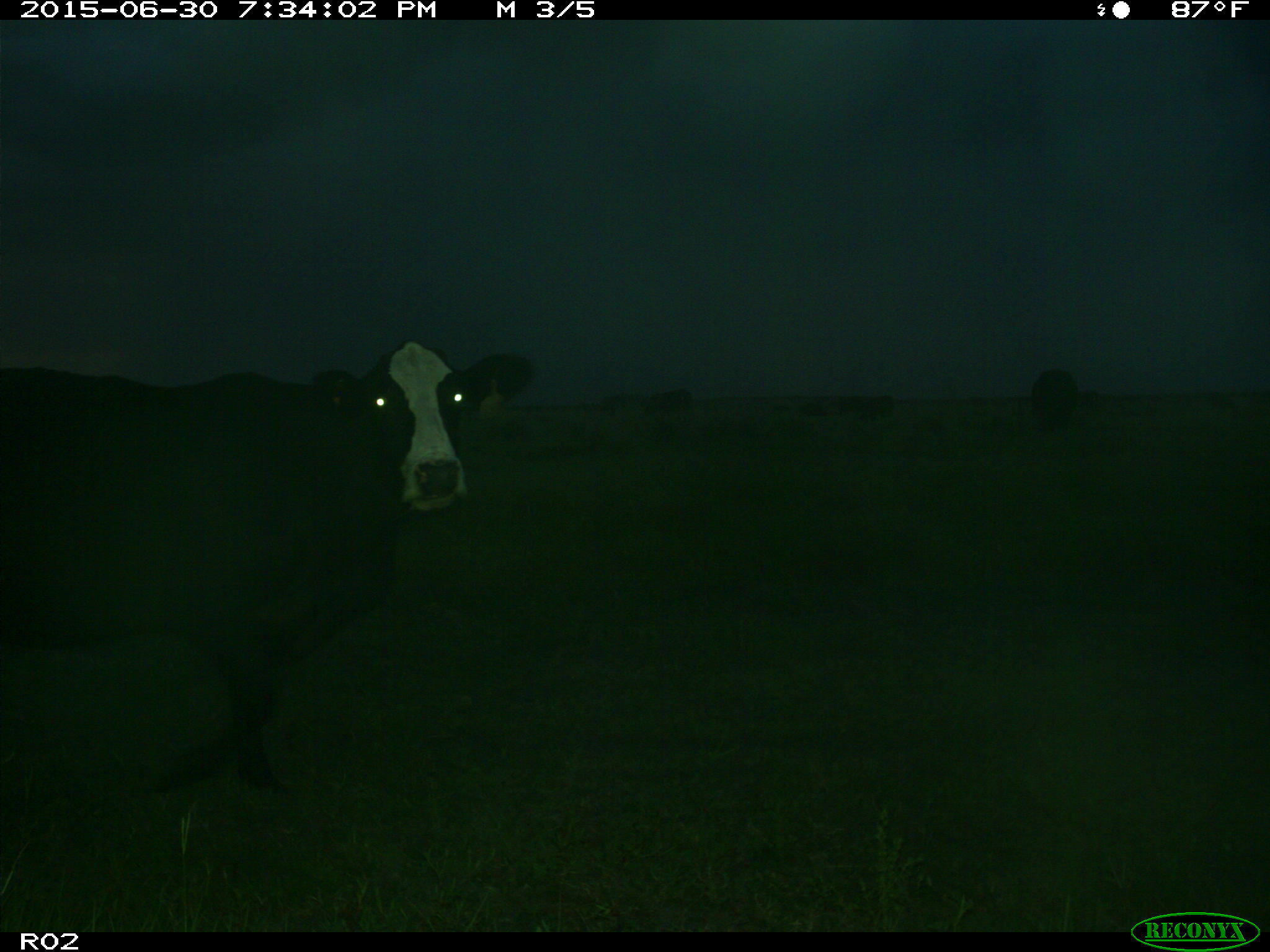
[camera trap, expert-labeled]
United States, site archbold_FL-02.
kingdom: Animalia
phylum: Chordata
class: Mammalia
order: Artiodactyla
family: Bovidae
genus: Bos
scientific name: Bos taurus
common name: domestic cow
Bos taurus (domestic cow).